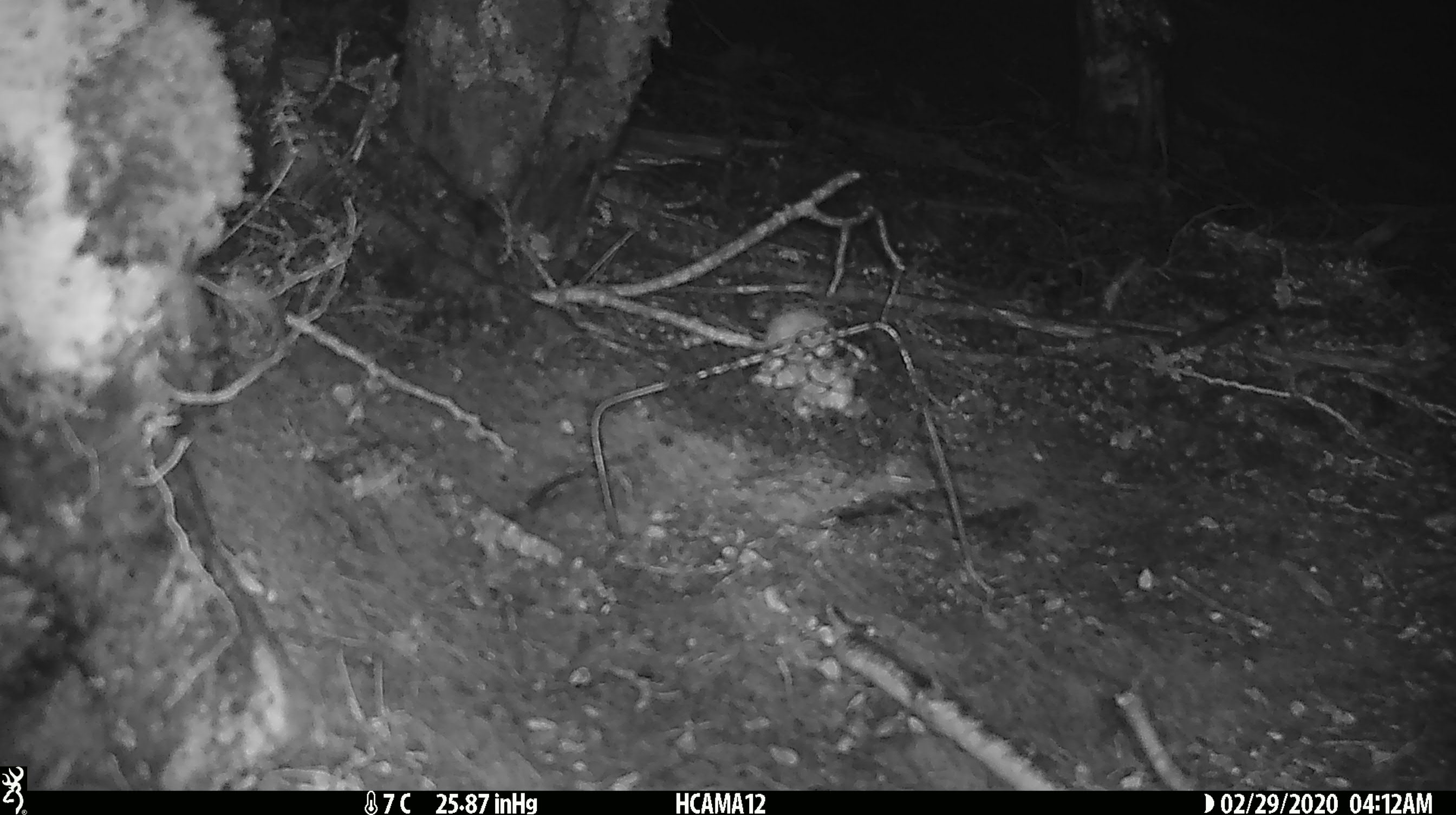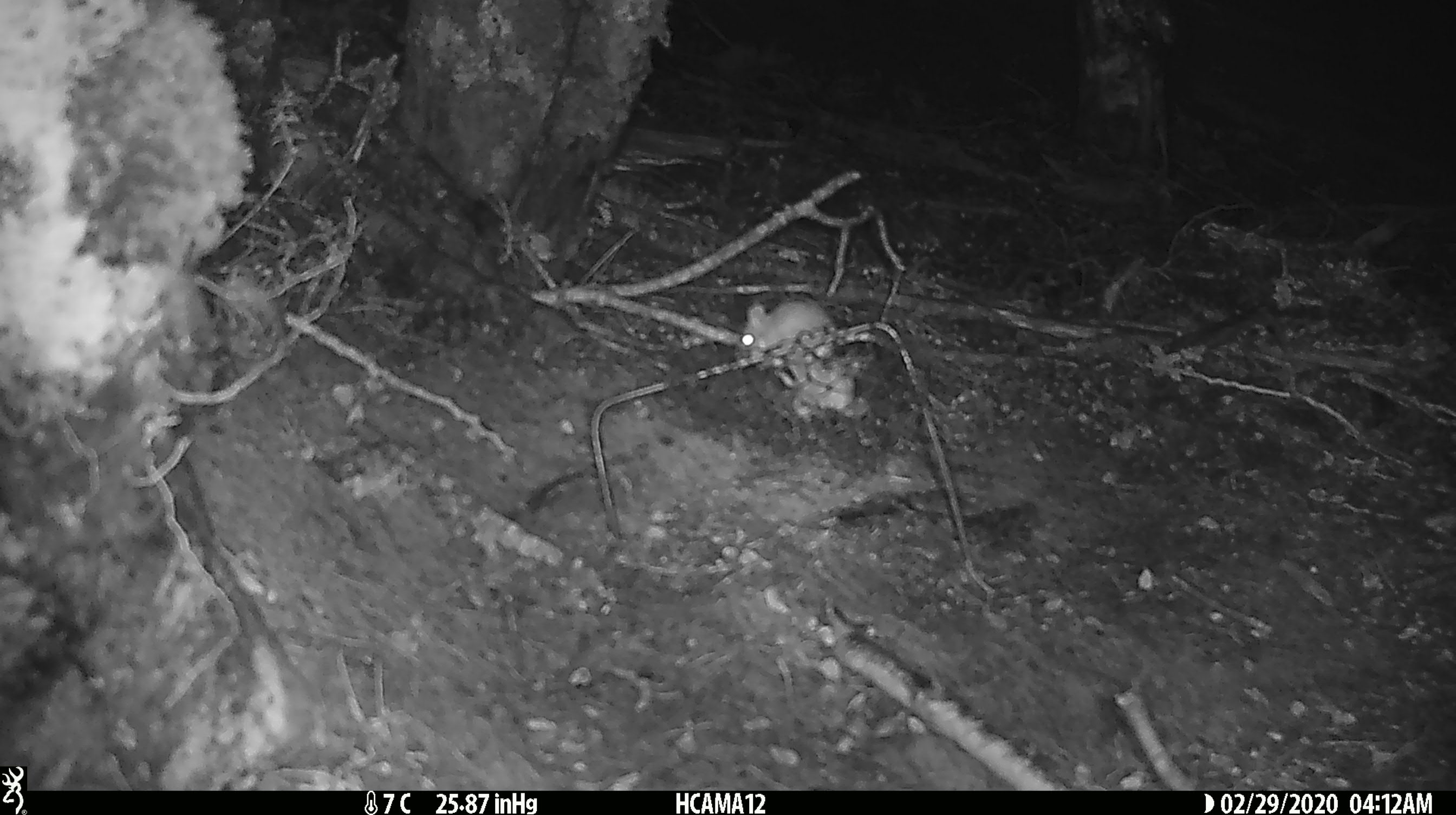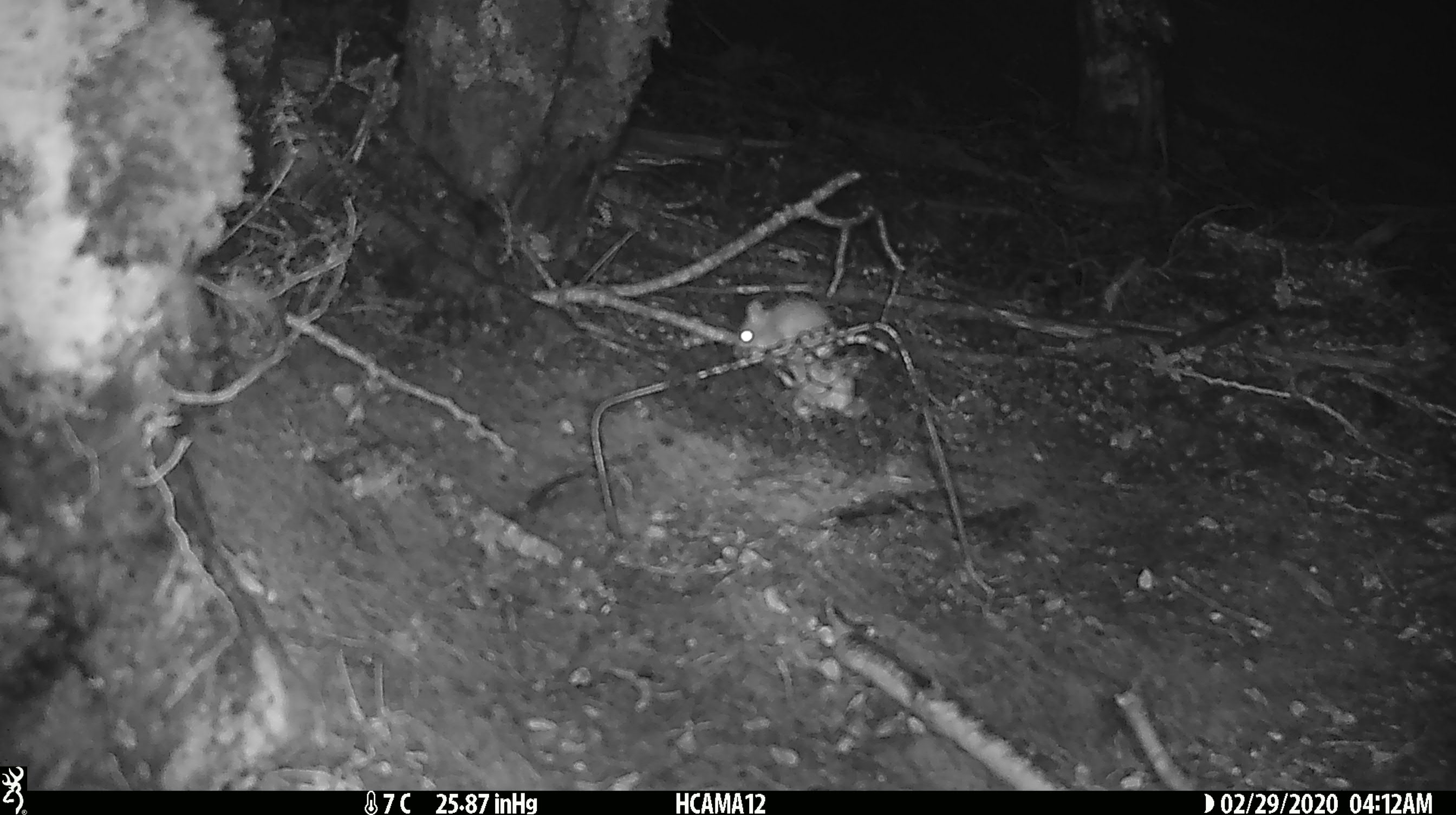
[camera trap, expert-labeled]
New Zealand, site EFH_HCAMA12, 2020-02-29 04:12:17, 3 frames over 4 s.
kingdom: Animalia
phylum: Chordata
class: Mammalia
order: Rodentia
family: Muridae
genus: Mus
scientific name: Mus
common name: mouse